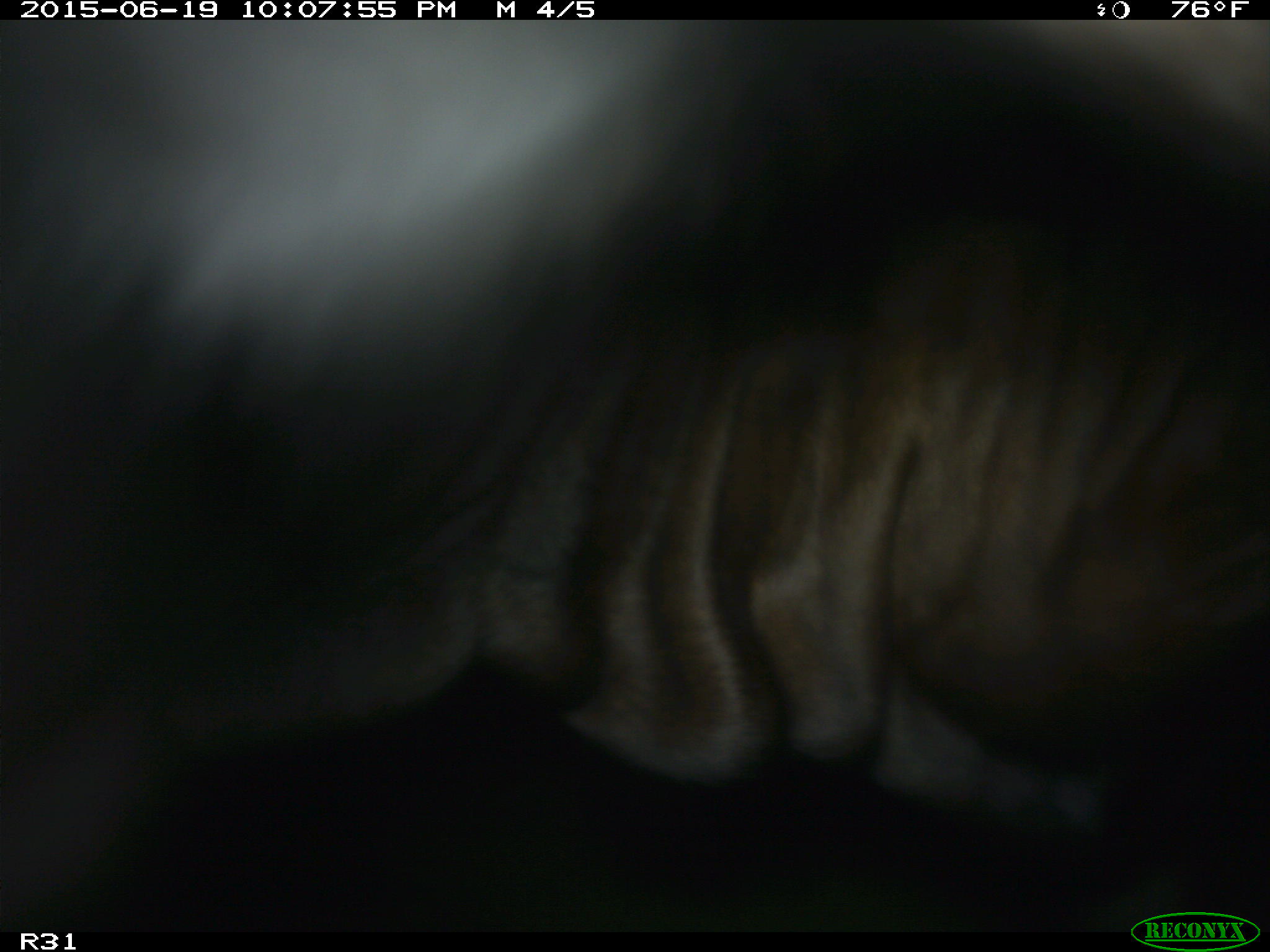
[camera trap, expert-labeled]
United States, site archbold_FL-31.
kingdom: Animalia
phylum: Chordata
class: Mammalia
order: Artiodactyla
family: Bovidae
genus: Bos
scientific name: Bos taurus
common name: domestic cow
Bos taurus (domestic cow).